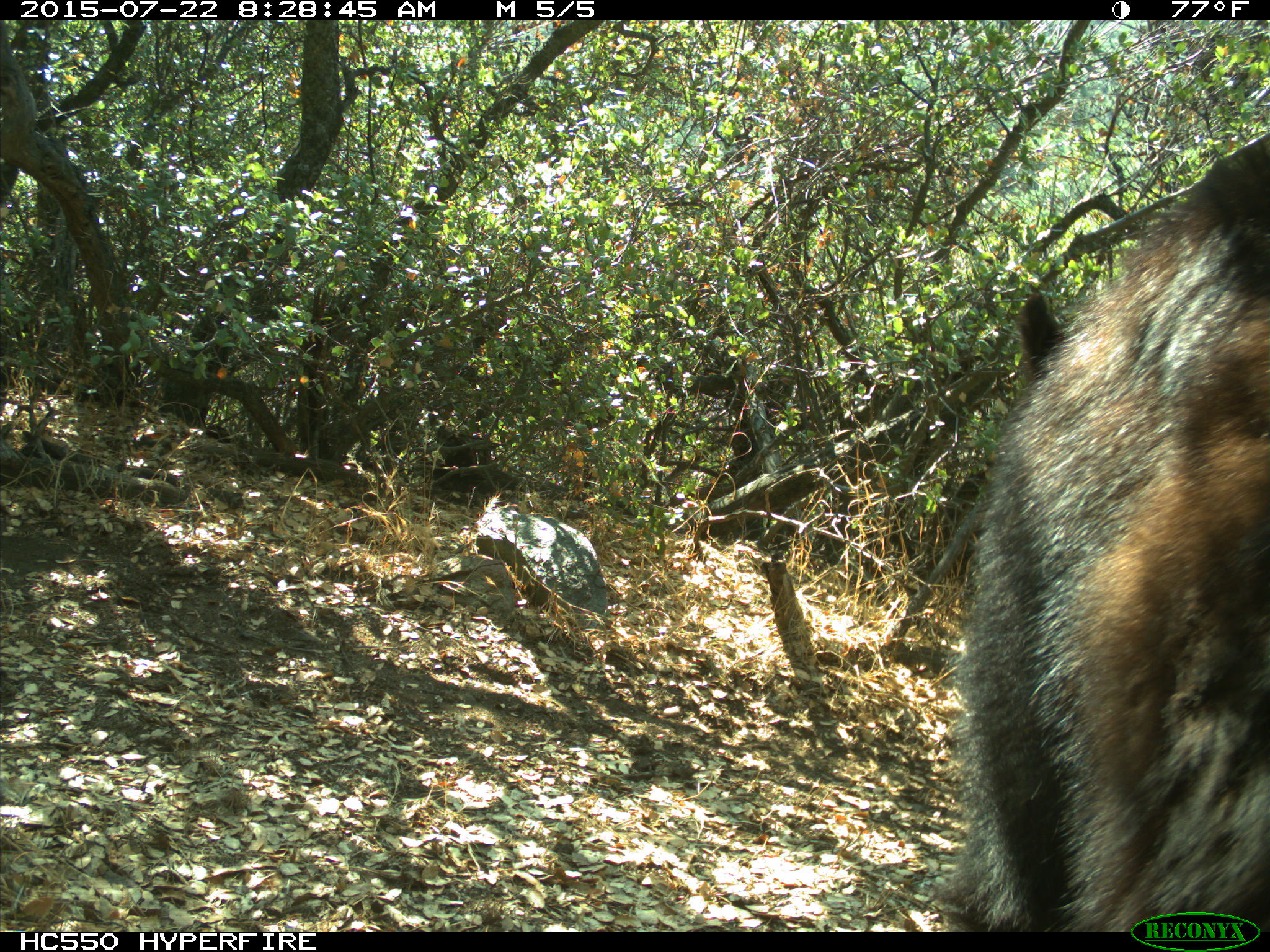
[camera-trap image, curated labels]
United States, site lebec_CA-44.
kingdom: Animalia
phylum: Chordata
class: Mammalia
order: Carnivora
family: Ursidae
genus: Ursus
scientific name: Ursus americanus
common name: american black bear